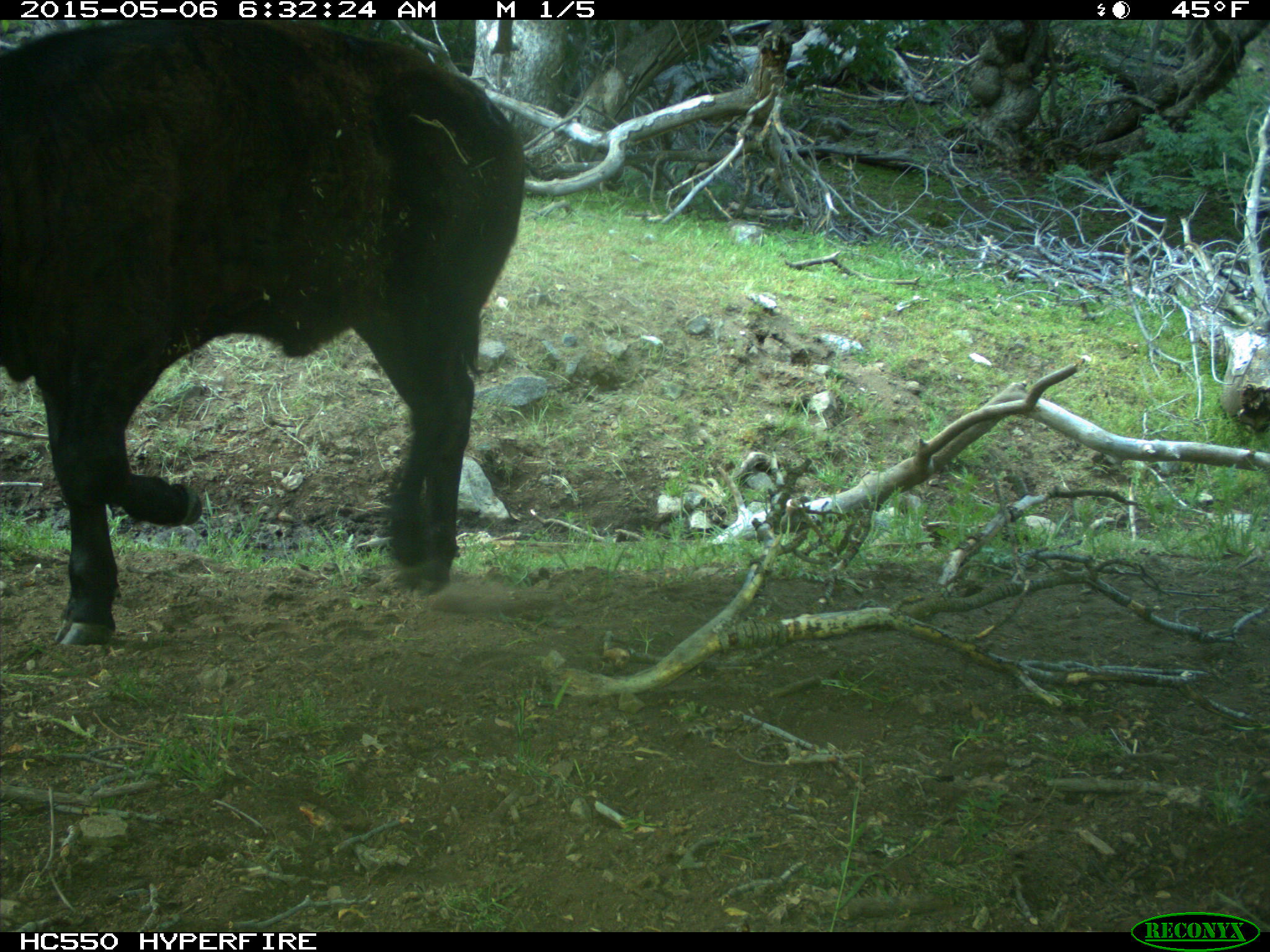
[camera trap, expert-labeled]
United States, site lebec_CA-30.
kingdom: Animalia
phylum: Chordata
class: Mammalia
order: Artiodactyla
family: Bovidae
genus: Bos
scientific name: Bos taurus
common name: domestic cow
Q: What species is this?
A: Bos taurus (domestic cow).